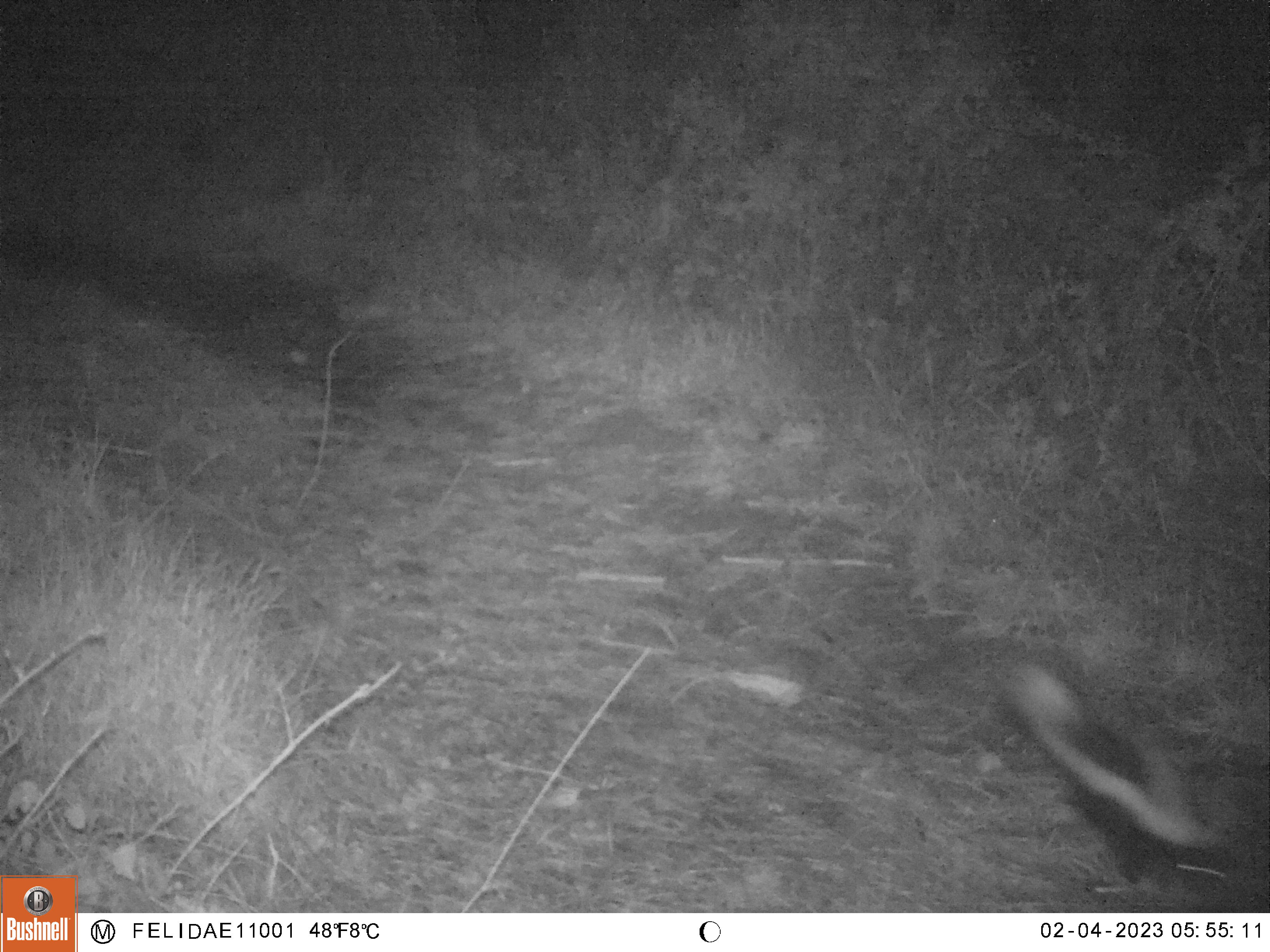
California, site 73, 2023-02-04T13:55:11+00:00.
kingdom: Animalia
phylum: Chordata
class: Mammalia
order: Carnivora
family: Mephitidae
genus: Mephitis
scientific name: Mephitis mephitis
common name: striped skunk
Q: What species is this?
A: Striped skunk (Mephitis mephitis).